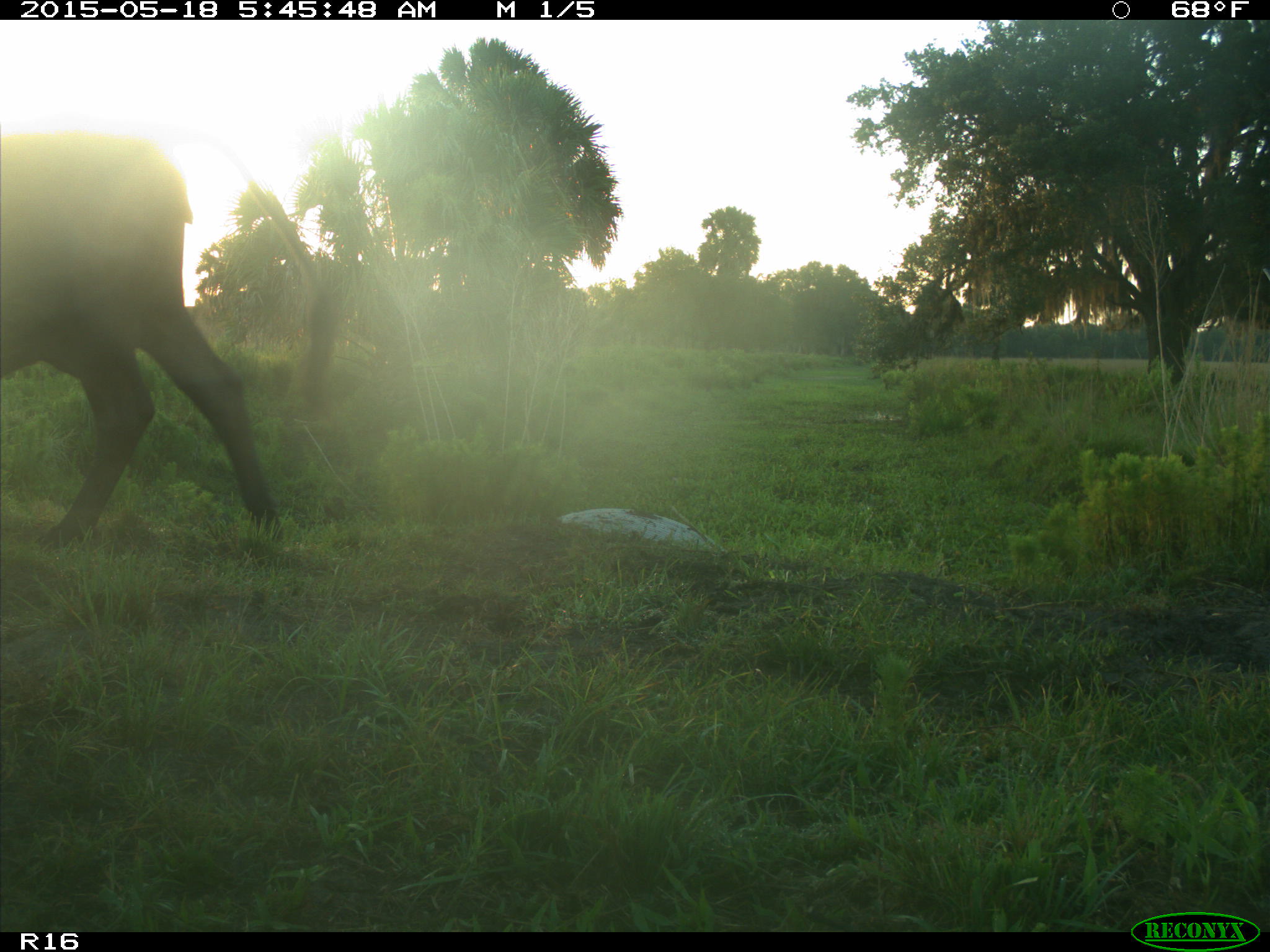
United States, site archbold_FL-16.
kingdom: Animalia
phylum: Chordata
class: Mammalia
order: Artiodactyla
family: Bovidae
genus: Bos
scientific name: Bos taurus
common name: domestic cow